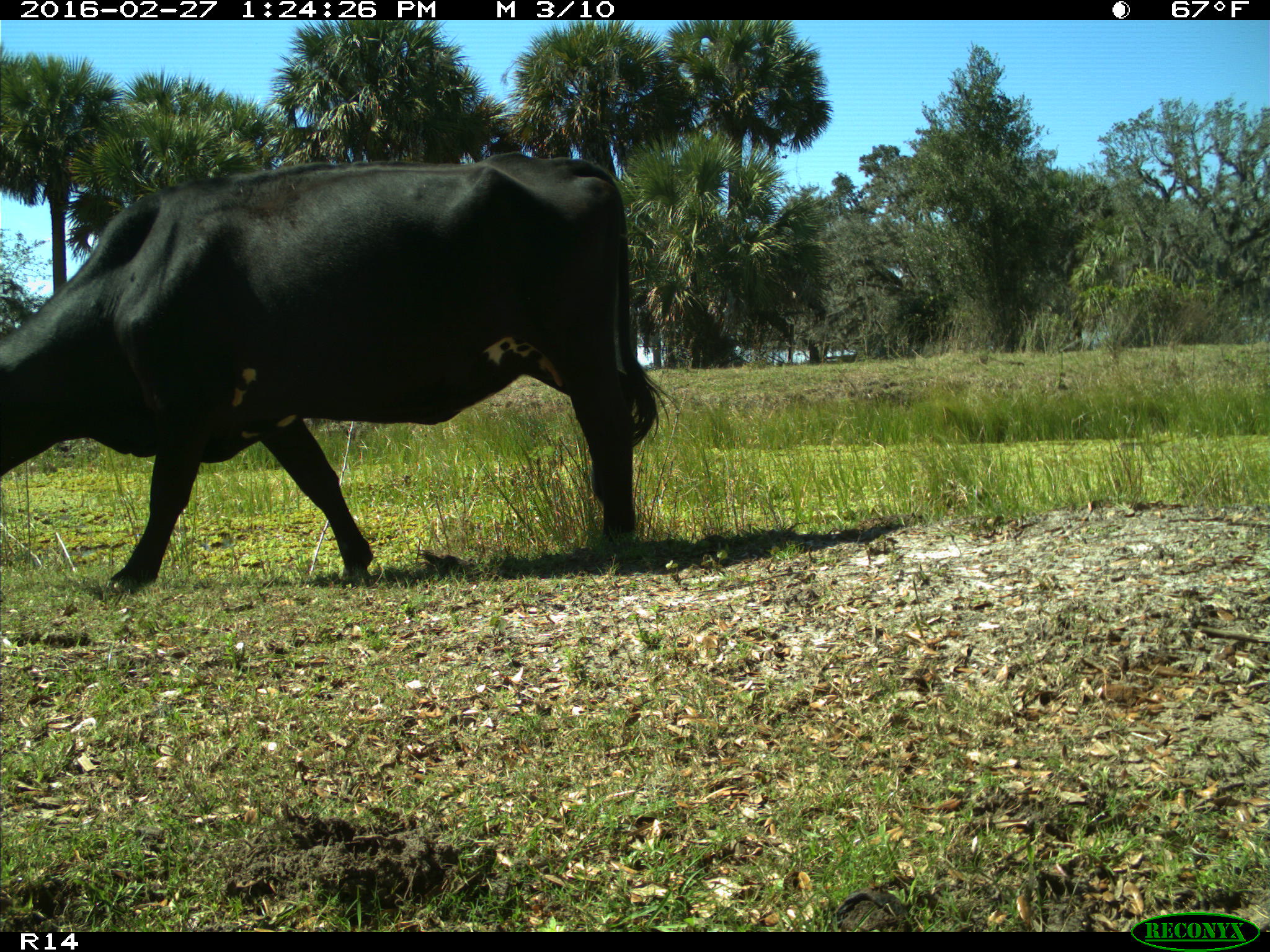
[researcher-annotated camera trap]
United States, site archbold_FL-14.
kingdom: Animalia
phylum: Chordata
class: Mammalia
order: Artiodactyla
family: Bovidae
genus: Bos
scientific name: Bos taurus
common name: domestic cow